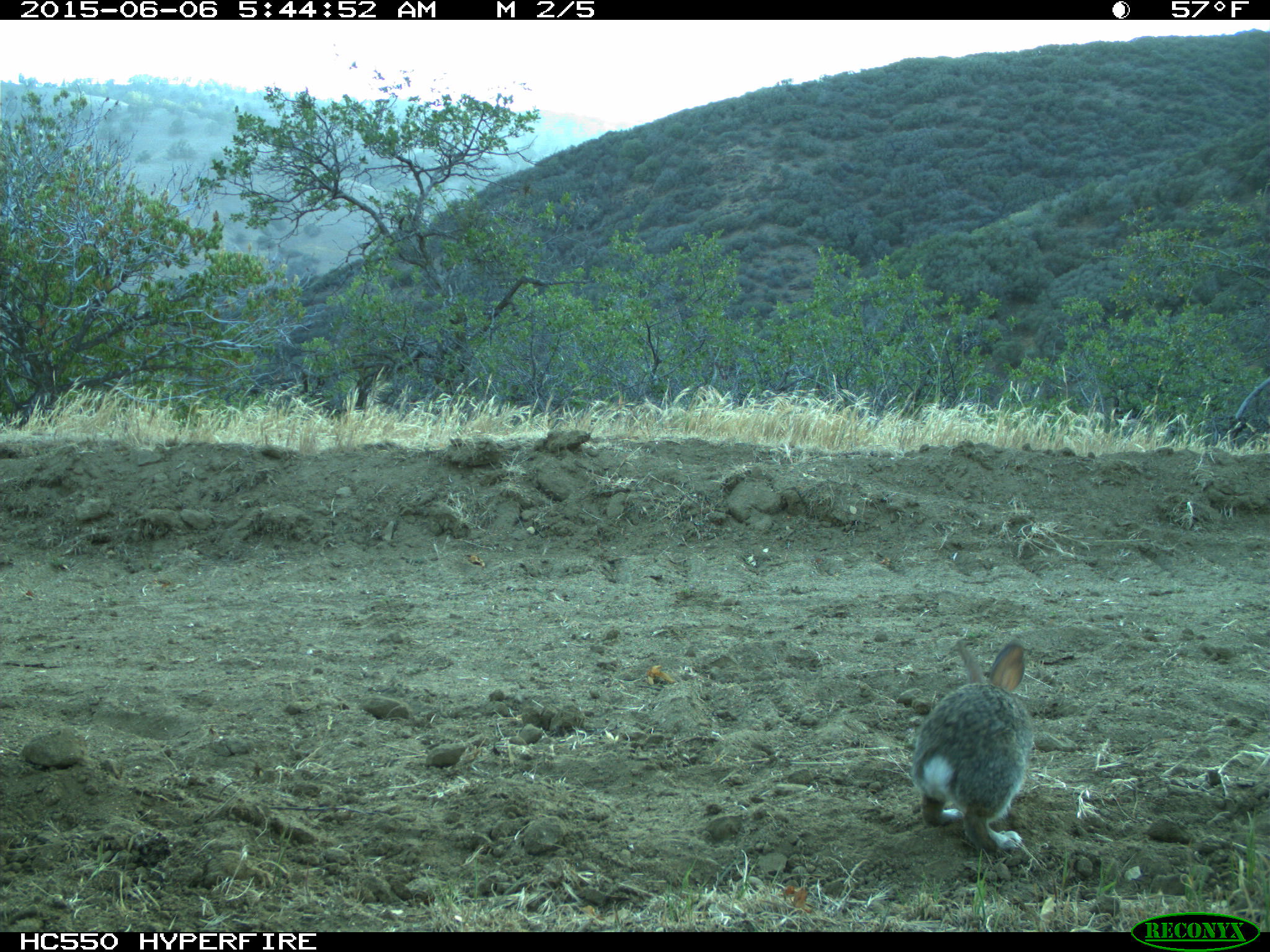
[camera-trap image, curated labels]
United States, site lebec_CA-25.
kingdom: Animalia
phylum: Chordata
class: Mammalia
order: Lagomorpha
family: Leporidae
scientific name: Leporidae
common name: rabbits and hares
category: unidentified rabbit